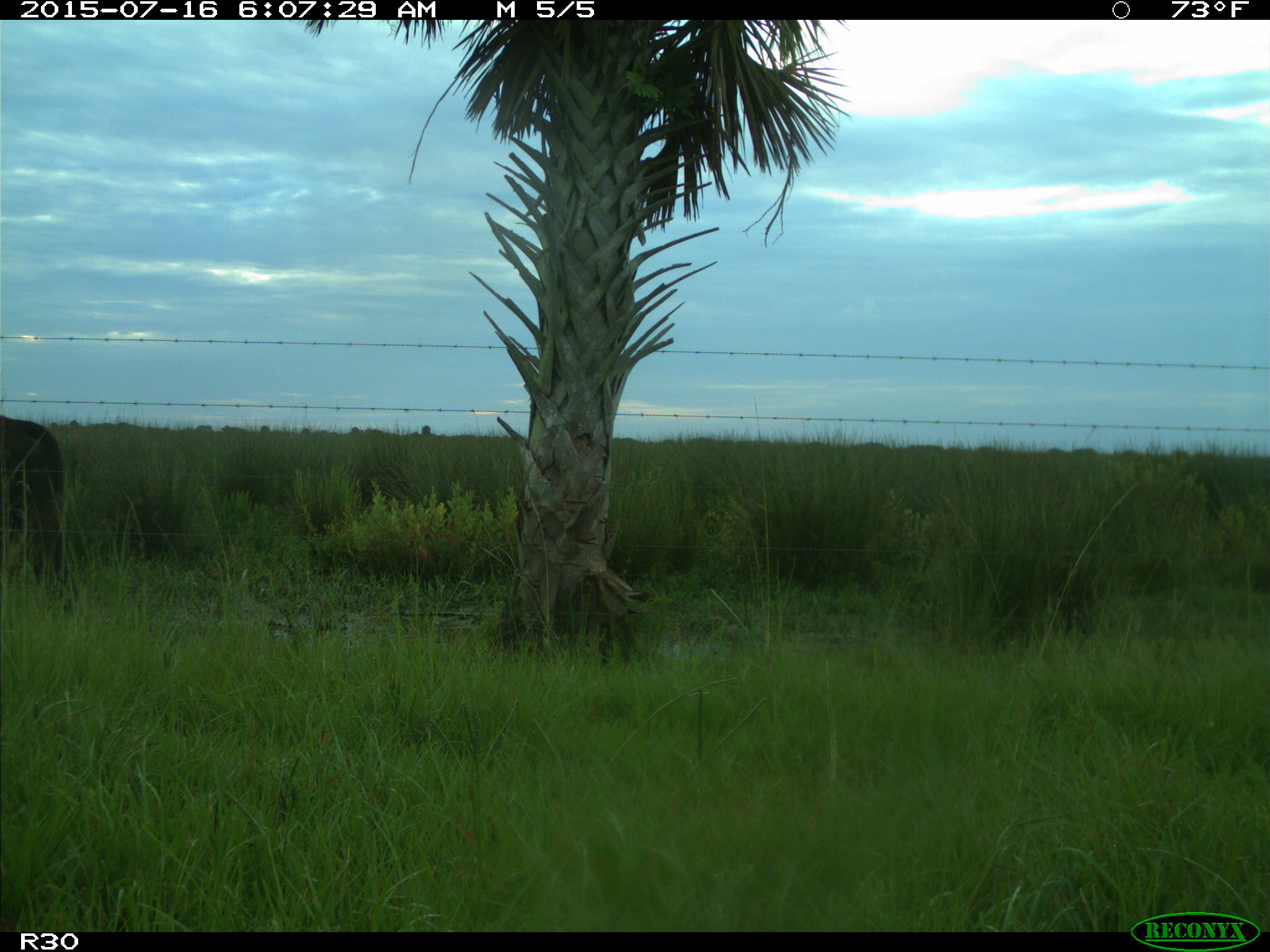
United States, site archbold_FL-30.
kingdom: Animalia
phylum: Chordata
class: Mammalia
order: Artiodactyla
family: Bovidae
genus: Bos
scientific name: Bos taurus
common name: domestic cow